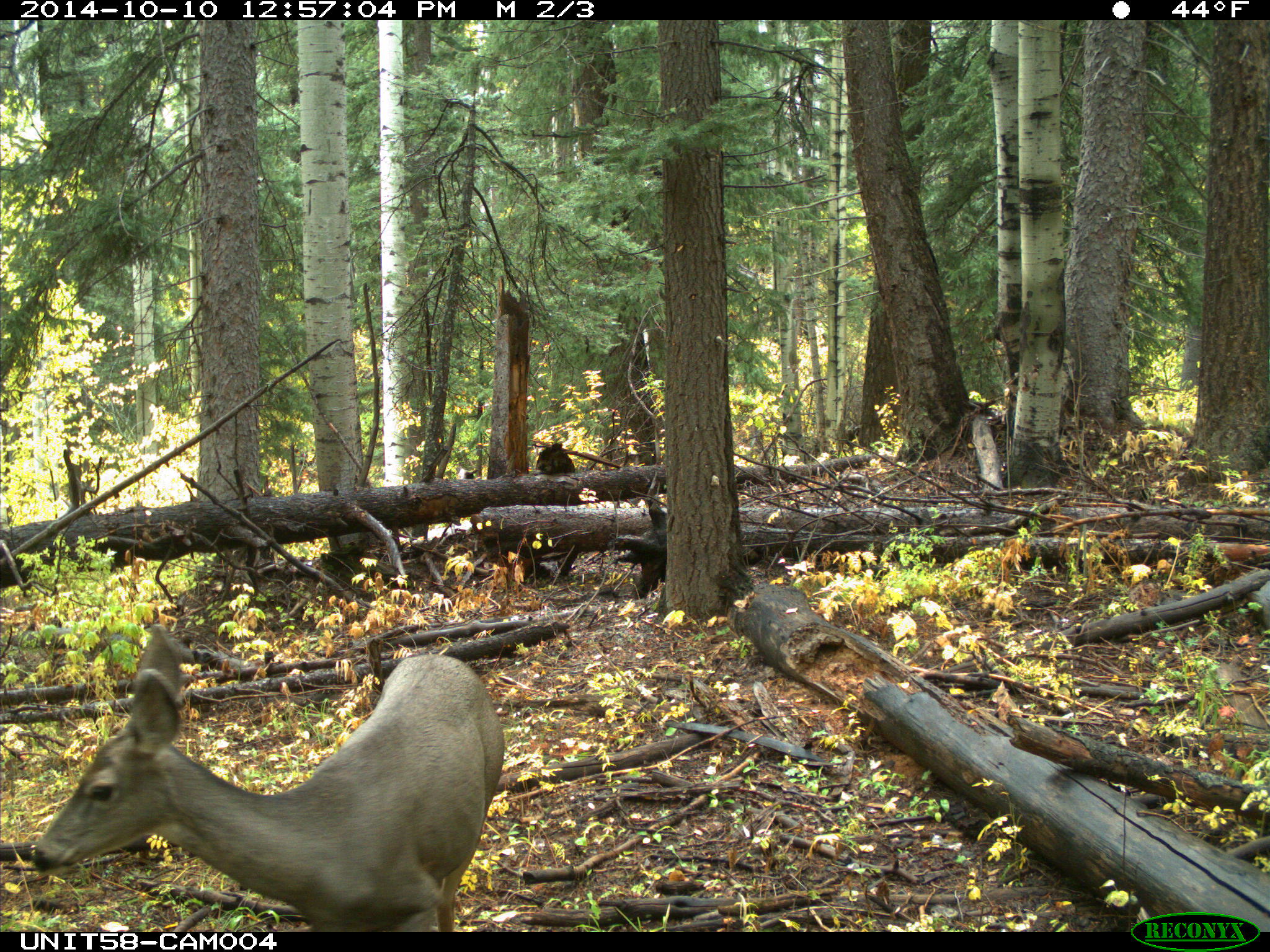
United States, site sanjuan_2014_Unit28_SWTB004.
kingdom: Animalia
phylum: Chordata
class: Mammalia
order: Artiodactyla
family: Cervidae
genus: Odocoileus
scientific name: Odocoileus hemionus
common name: mule deer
Odocoileus hemionus (mule deer).